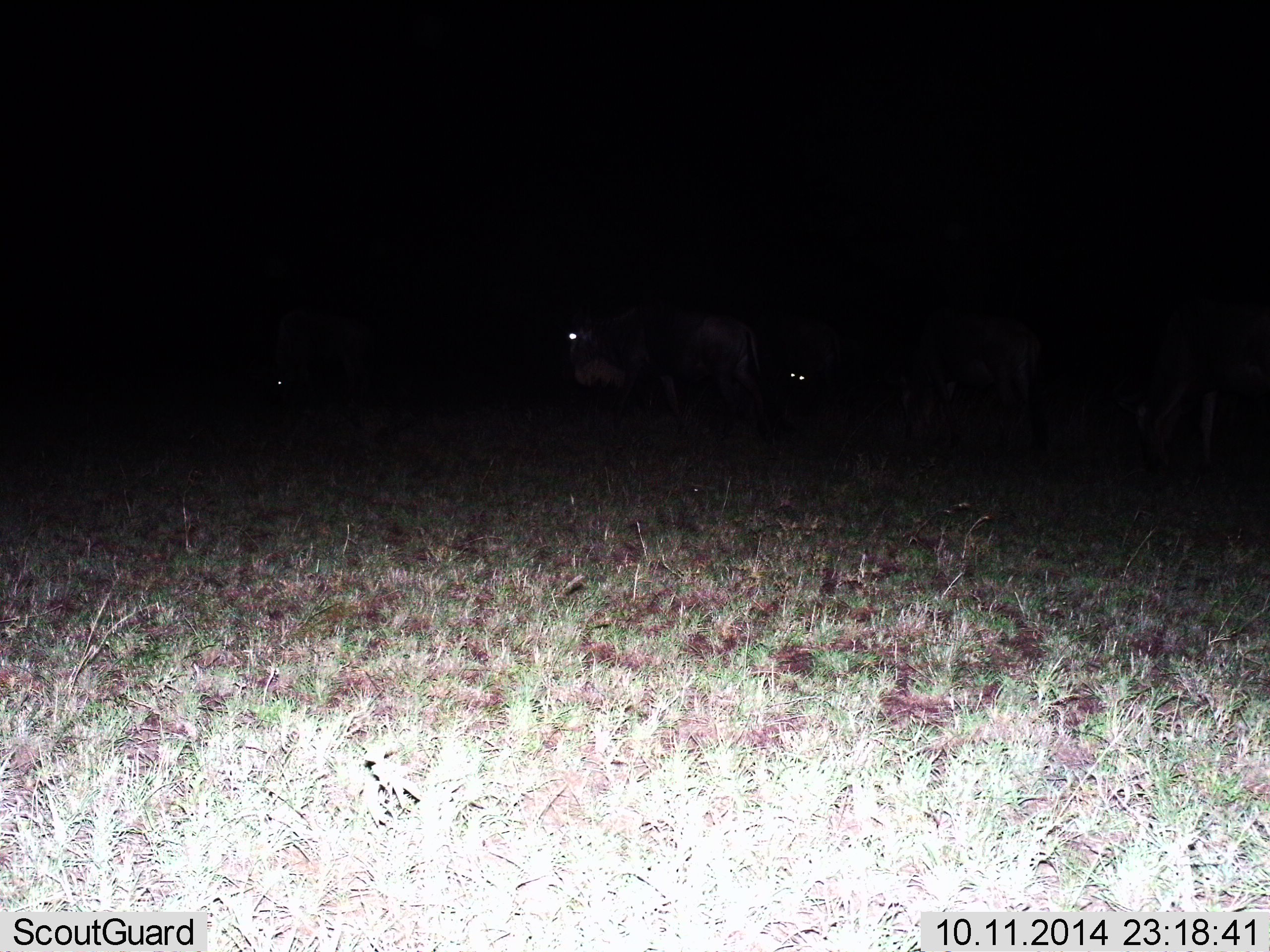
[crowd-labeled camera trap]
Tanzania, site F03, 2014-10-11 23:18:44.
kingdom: Animalia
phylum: Chordata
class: Mammalia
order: Artiodactyla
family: Bovidae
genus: Connochaetes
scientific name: Connochaetes taurinus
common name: blue wildebeest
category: wildebeest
Wildebeest (blue wildebeest) (Connochaetes taurinus), count 5. Behavior (volunteer vote fractions): standing 60%, resting 10%, moving 30%, interacting 0%. Young present (vote fraction): 0%. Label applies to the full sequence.